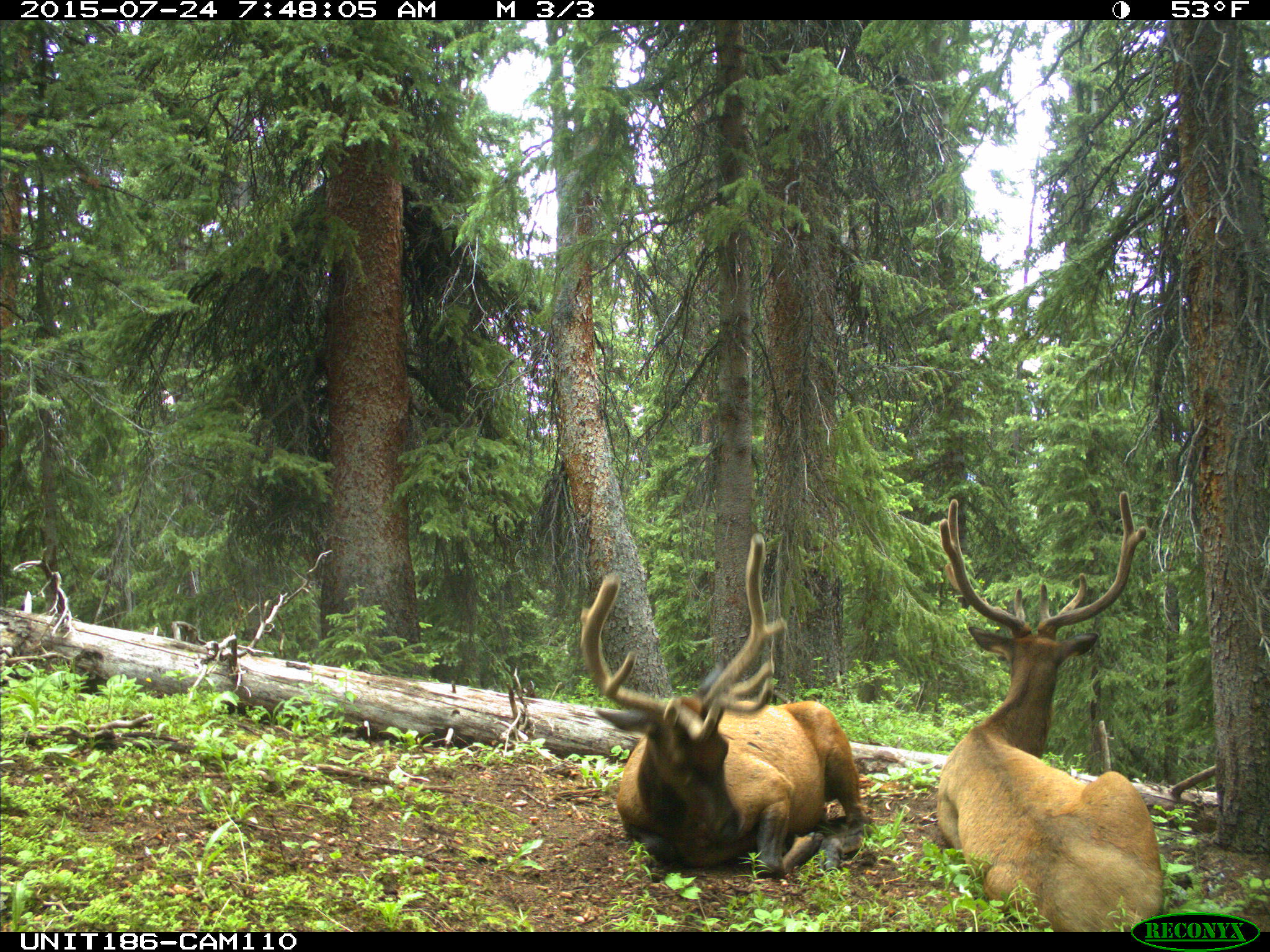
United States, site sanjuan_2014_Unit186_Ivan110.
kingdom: Animalia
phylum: Chordata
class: Mammalia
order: Artiodactyla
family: Cervidae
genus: Cervus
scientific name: Cervus elaphus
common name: red deer